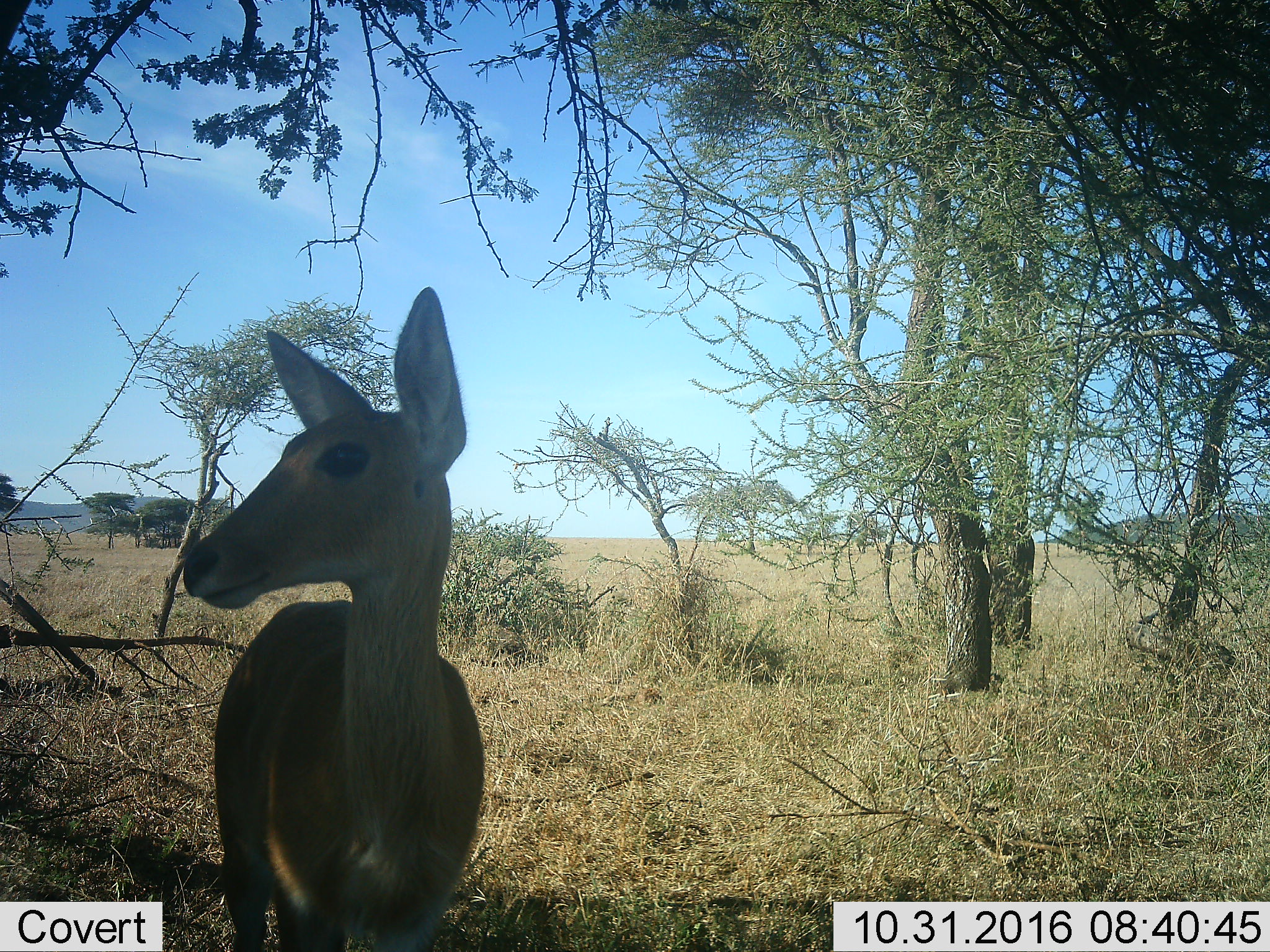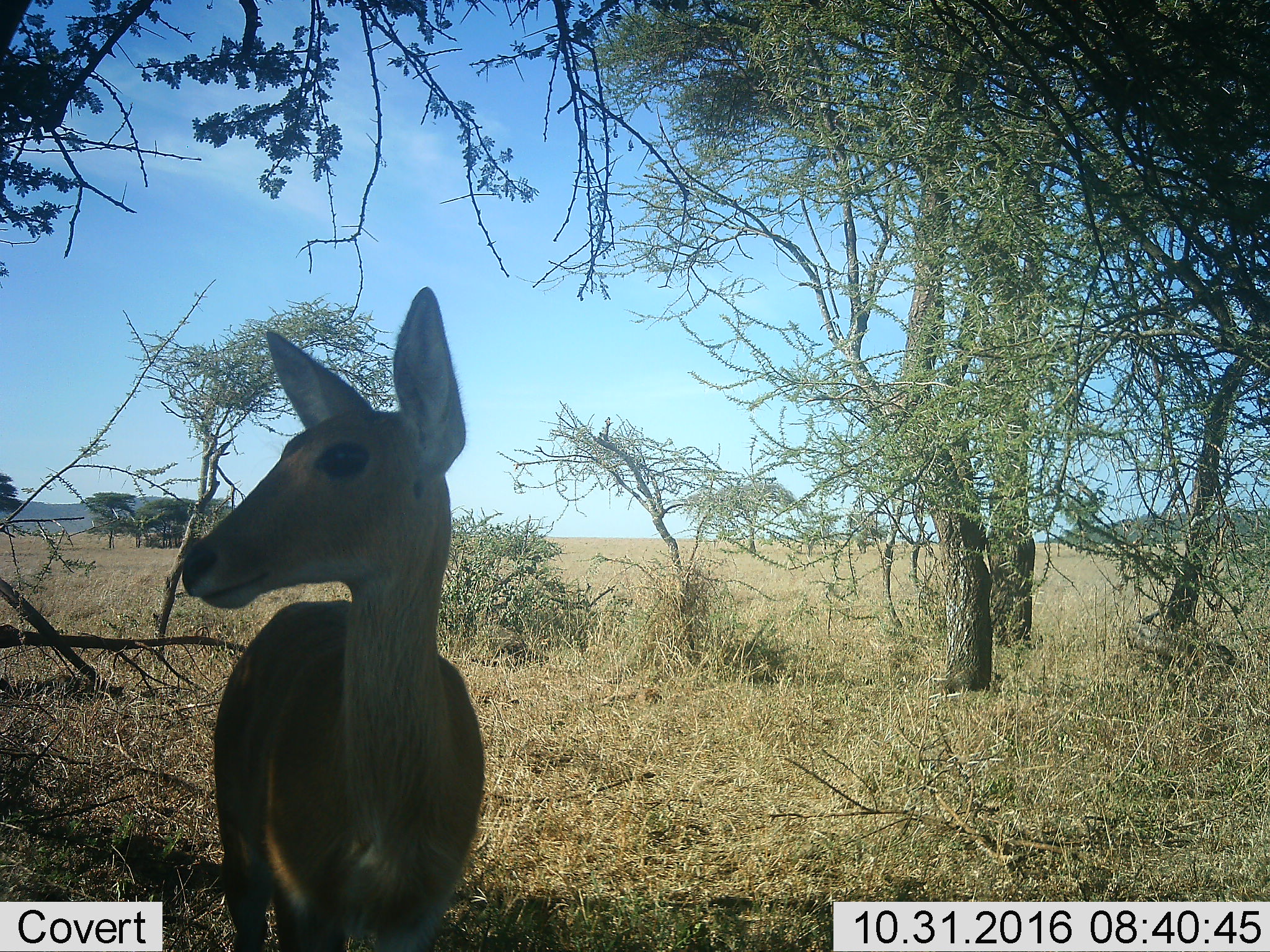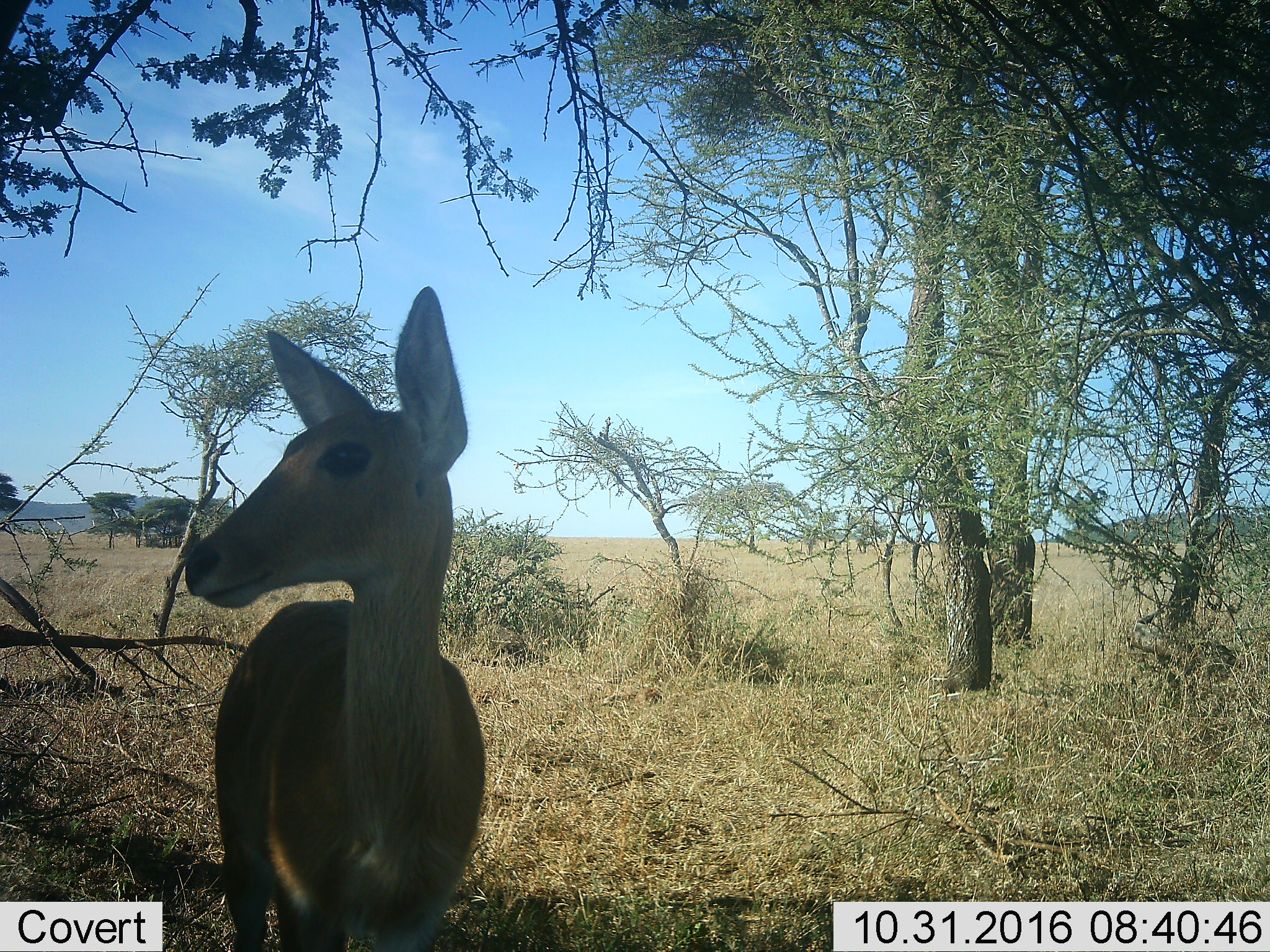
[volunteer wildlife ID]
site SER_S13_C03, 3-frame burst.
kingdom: Animalia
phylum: Chordata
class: Mammalia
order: Artiodactyla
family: Bovidae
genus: Redunca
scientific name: Redunca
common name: reedbuck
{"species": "reedbuck (Redunca)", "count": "1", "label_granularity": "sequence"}